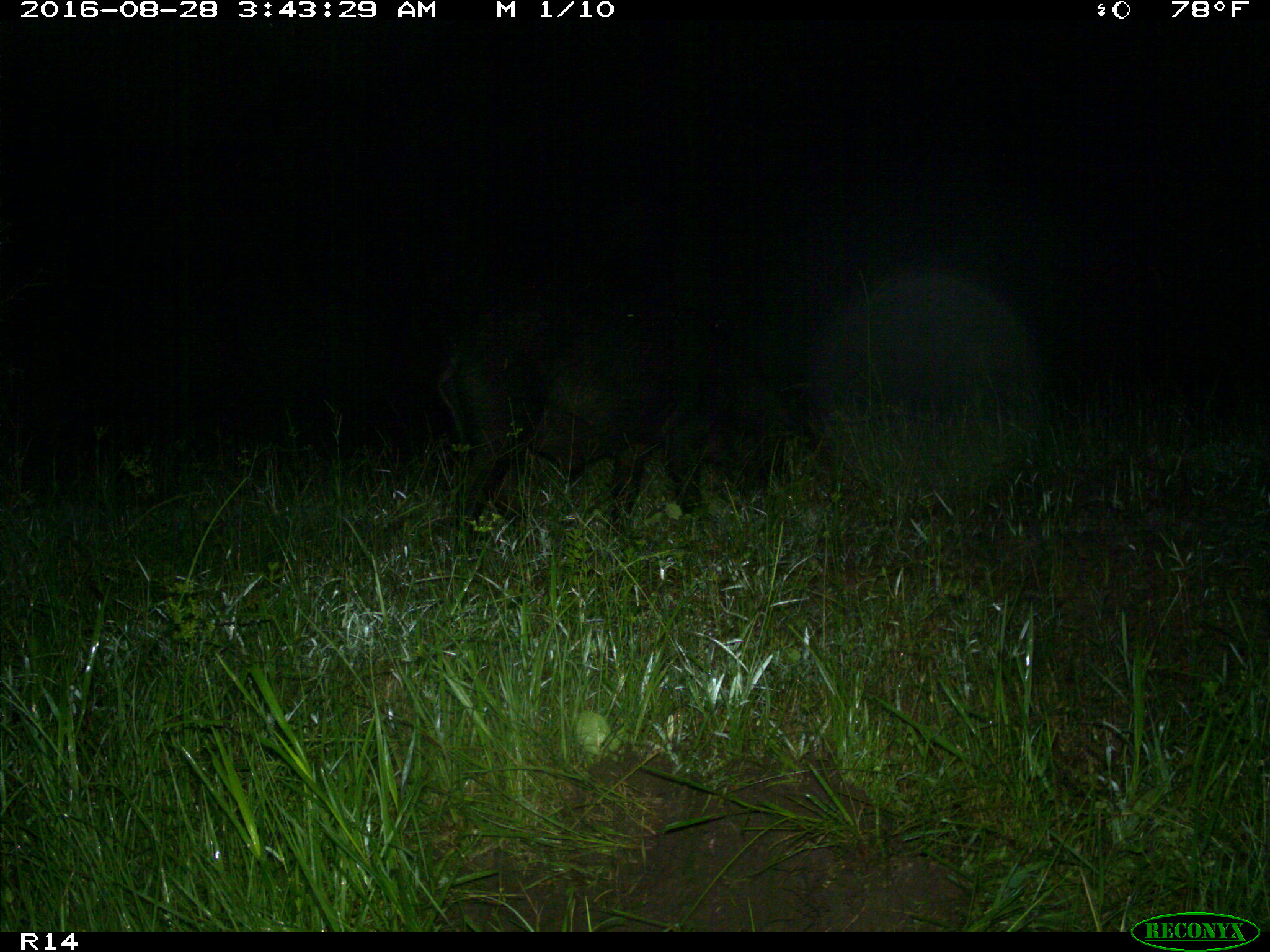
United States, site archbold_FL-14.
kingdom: Animalia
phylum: Chordata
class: Mammalia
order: Artiodactyla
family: Suidae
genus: Sus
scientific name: Sus scrofa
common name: wild boar